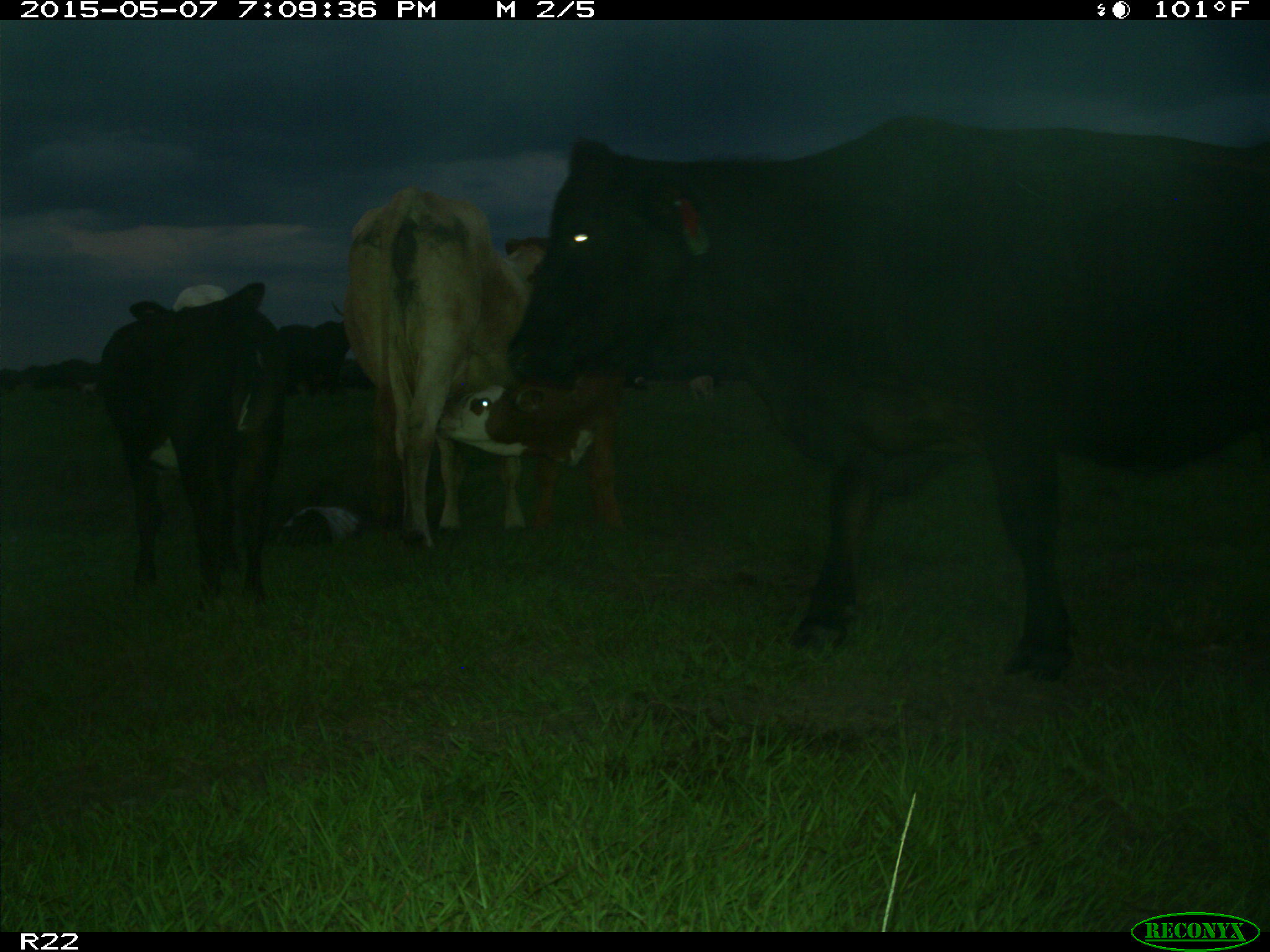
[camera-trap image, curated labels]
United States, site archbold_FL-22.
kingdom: Animalia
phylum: Chordata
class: Mammalia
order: Artiodactyla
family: Bovidae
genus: Bos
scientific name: Bos taurus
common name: domestic cow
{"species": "Bos taurus (domestic cow)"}